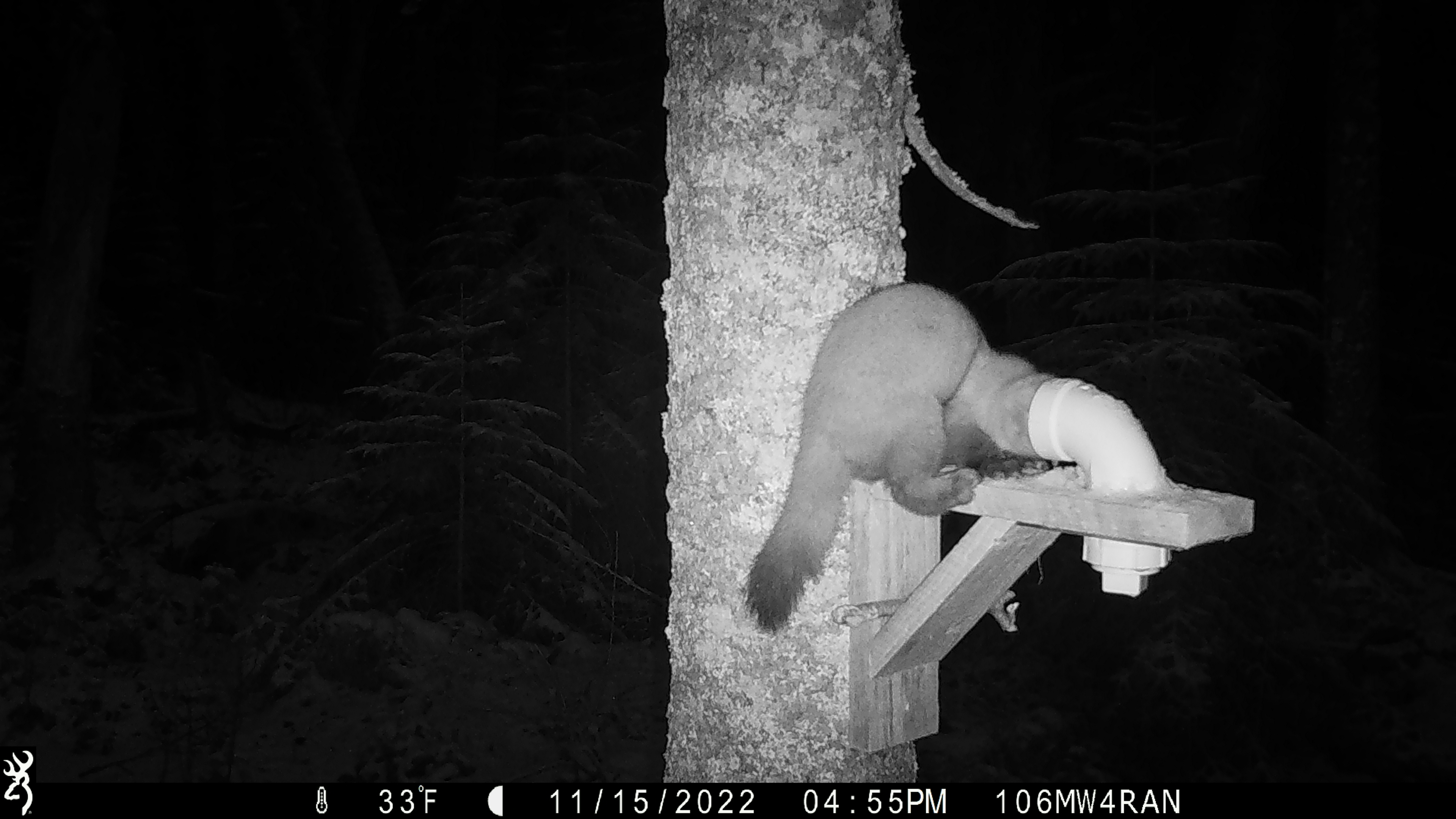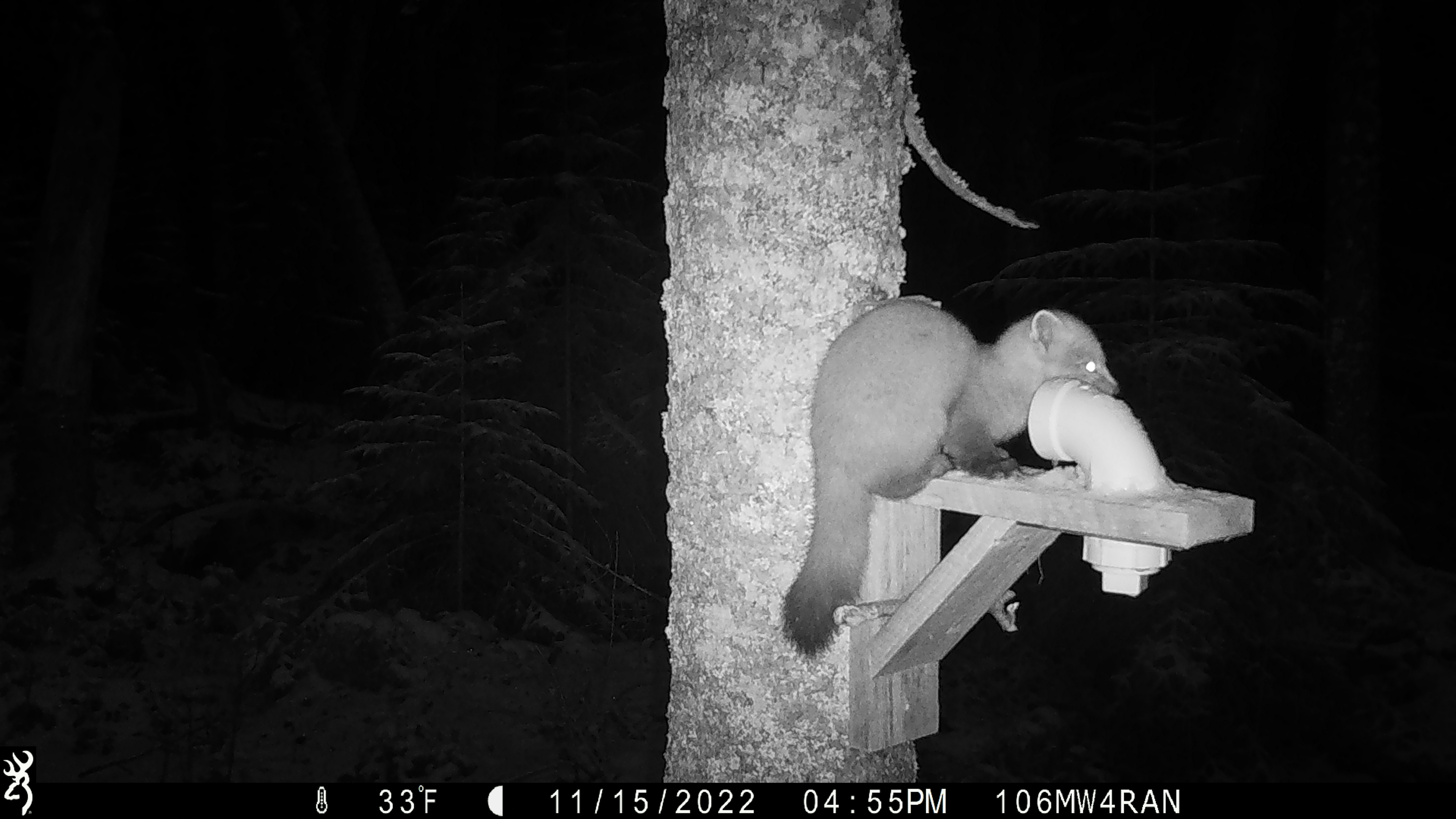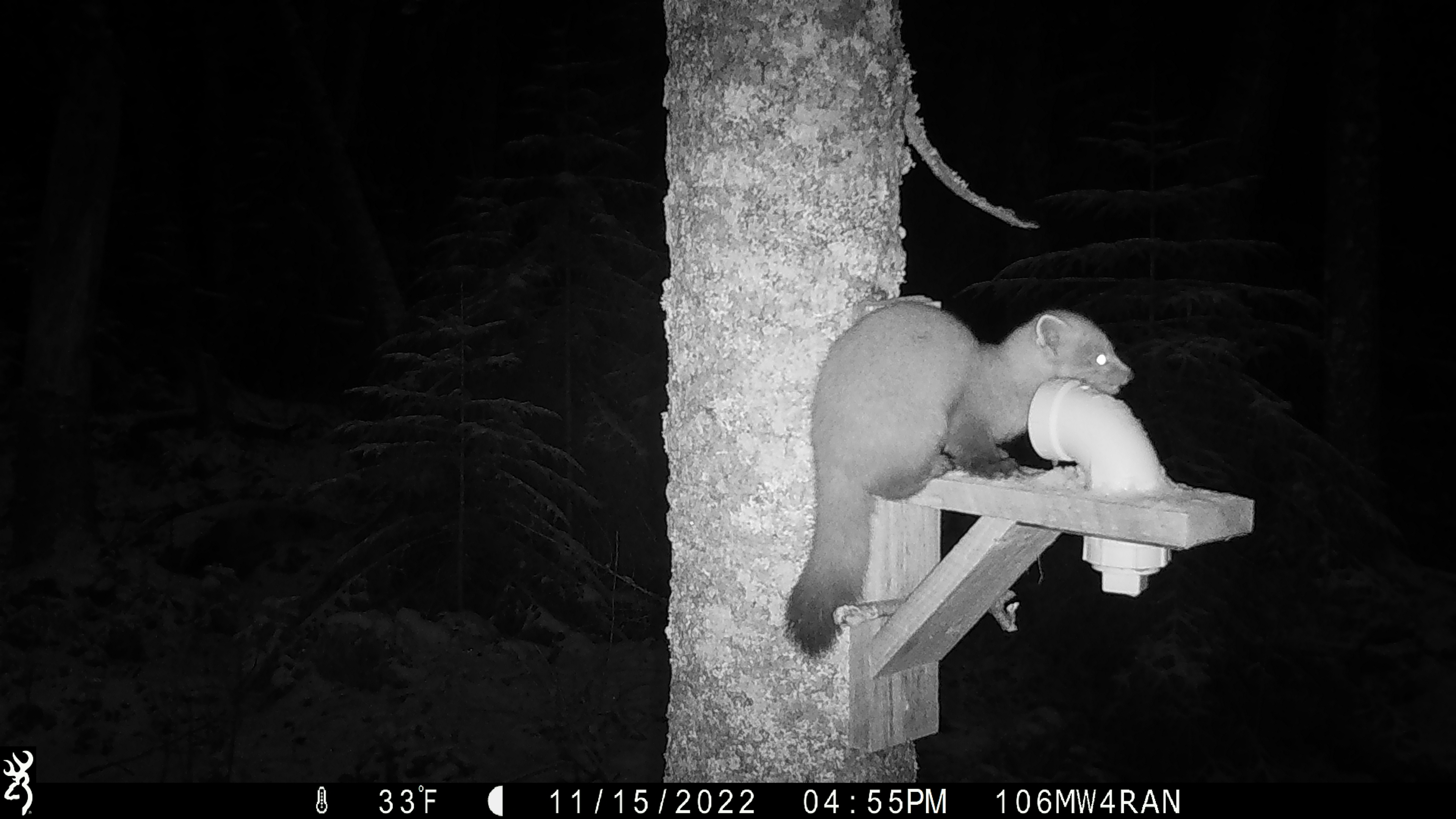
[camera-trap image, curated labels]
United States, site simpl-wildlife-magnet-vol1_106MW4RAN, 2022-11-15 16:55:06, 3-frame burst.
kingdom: Animalia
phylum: Chordata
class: Mammalia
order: Carnivora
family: Mustelidae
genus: Martes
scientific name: Martes americana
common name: american marten